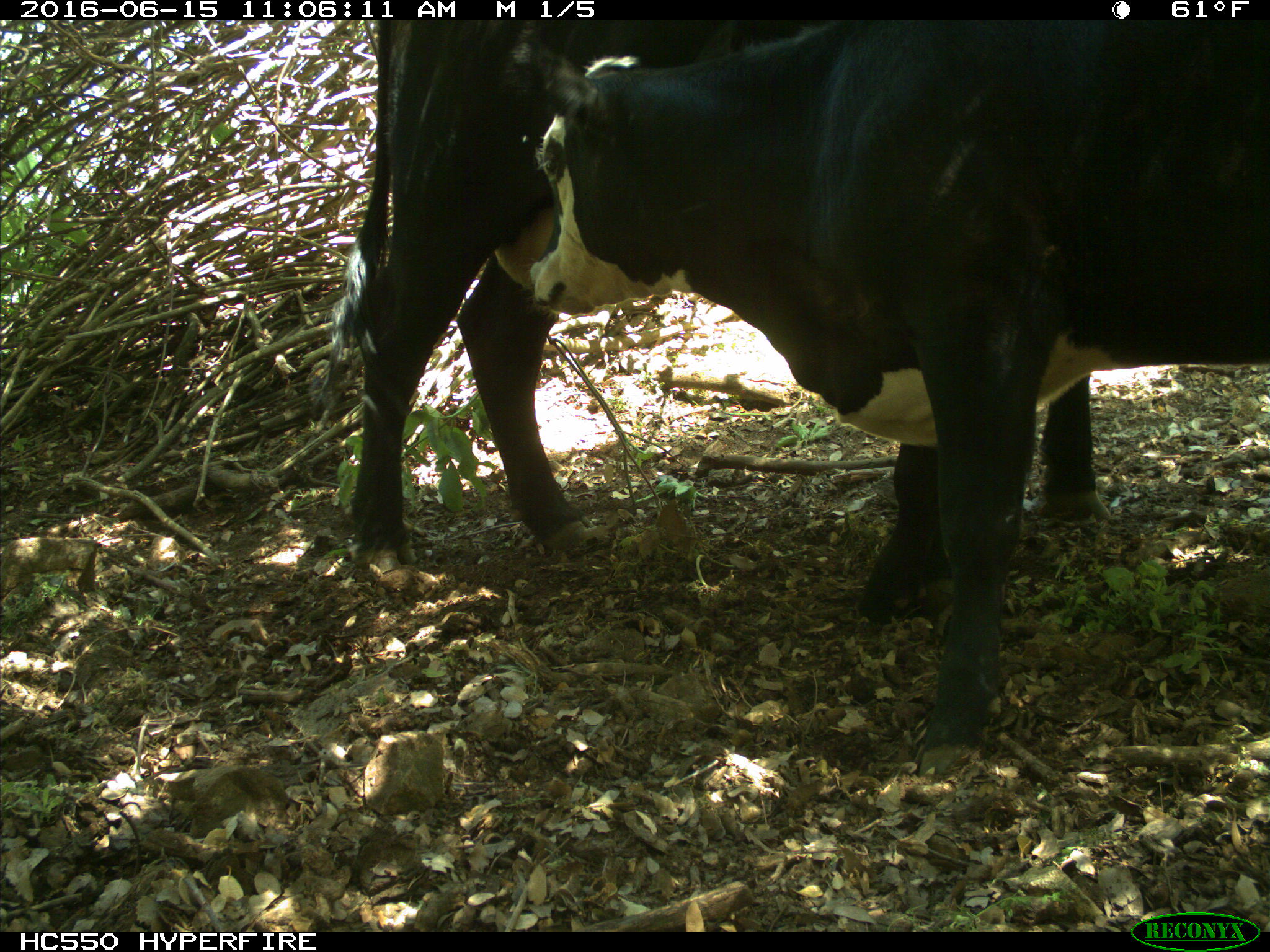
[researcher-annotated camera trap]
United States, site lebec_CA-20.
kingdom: Animalia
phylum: Chordata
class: Mammalia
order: Artiodactyla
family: Bovidae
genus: Bos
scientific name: Bos taurus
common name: domestic cow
Bos taurus (domestic cow).